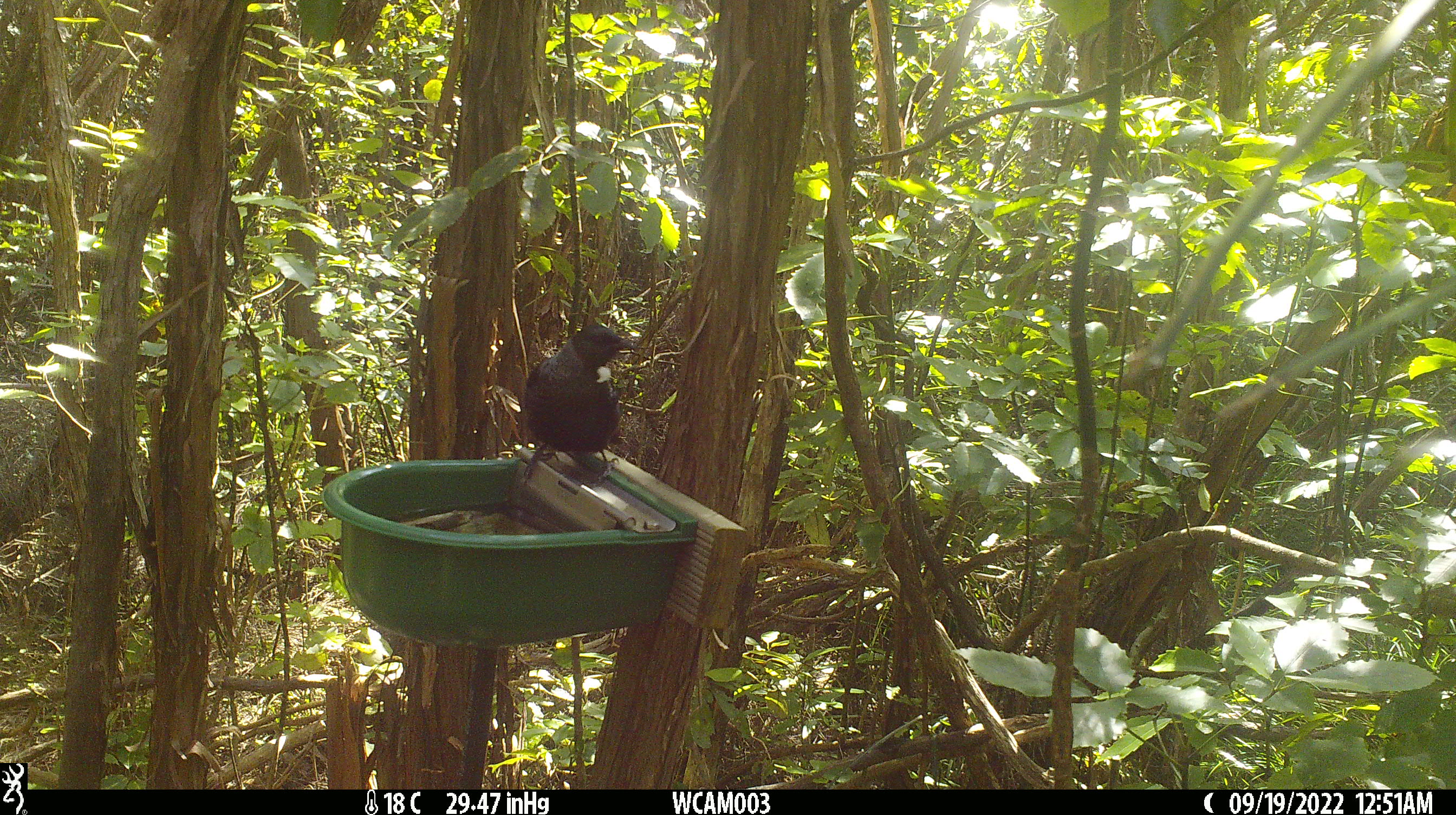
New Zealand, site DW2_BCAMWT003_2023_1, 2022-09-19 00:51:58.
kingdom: Animalia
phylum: Chordata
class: Aves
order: Passeriformes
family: Meliphagidae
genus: Prosthemadera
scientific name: Prosthemadera novaeseelandiae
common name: tui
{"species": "tui (Prosthemadera novaeseelandiae)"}